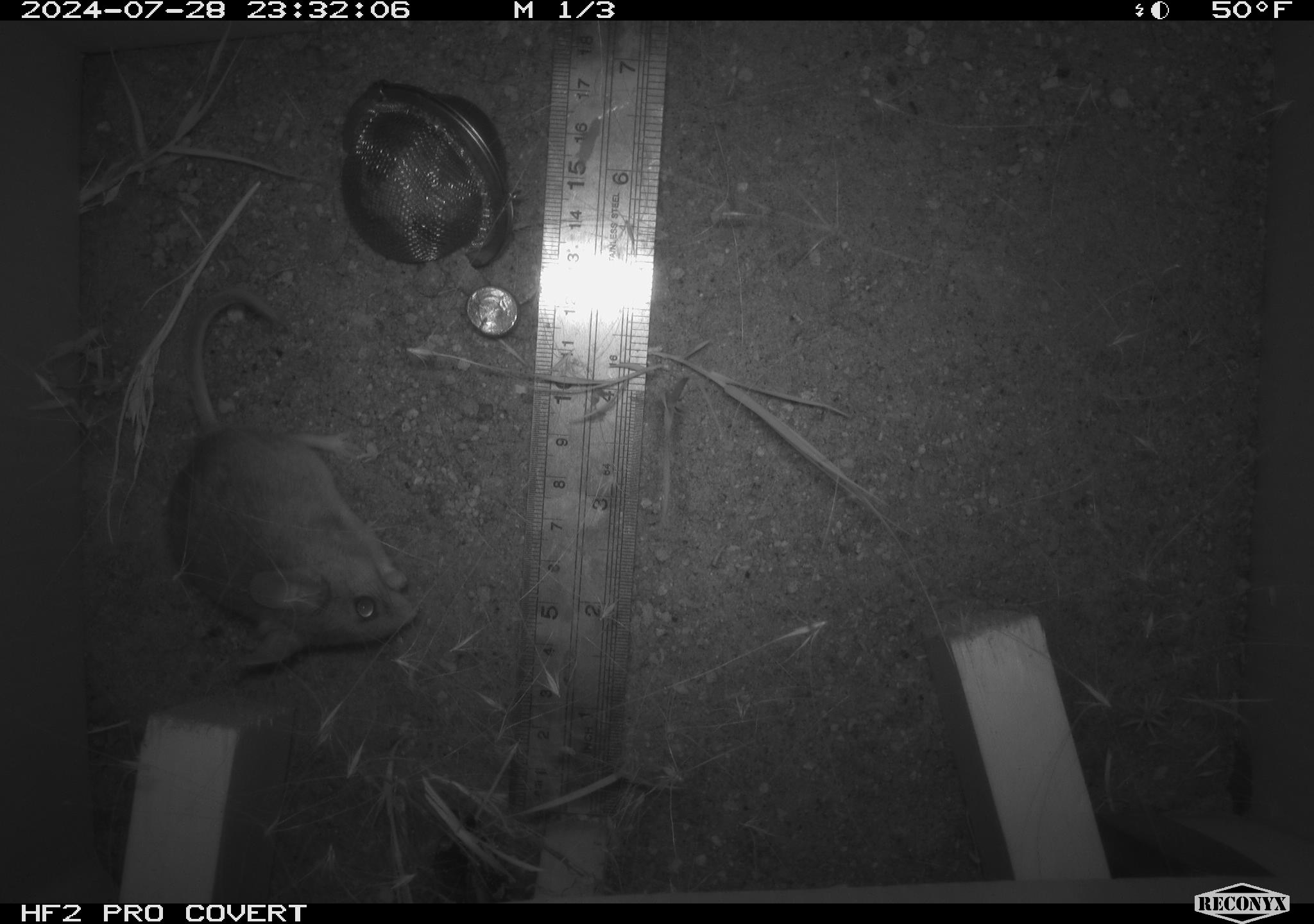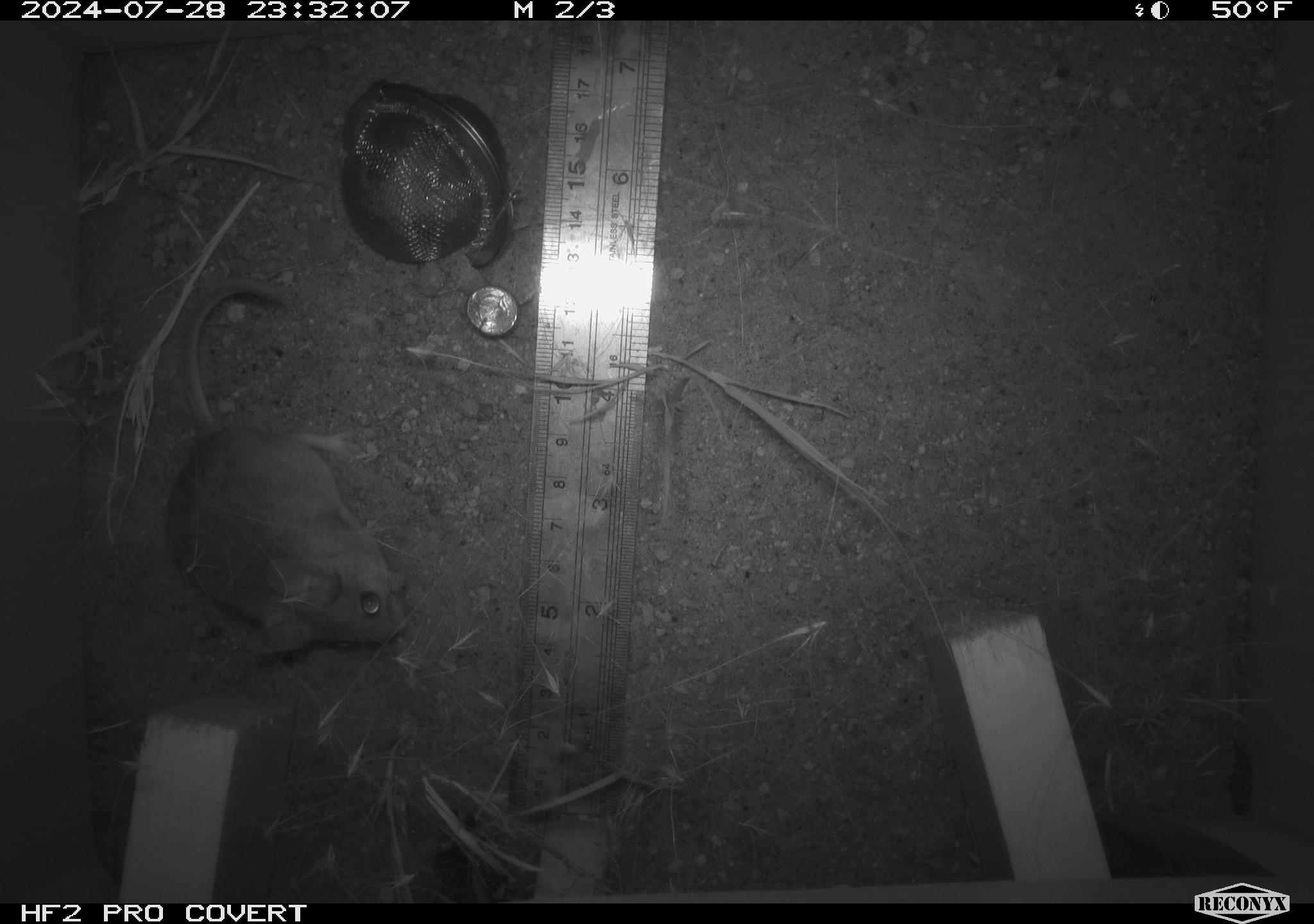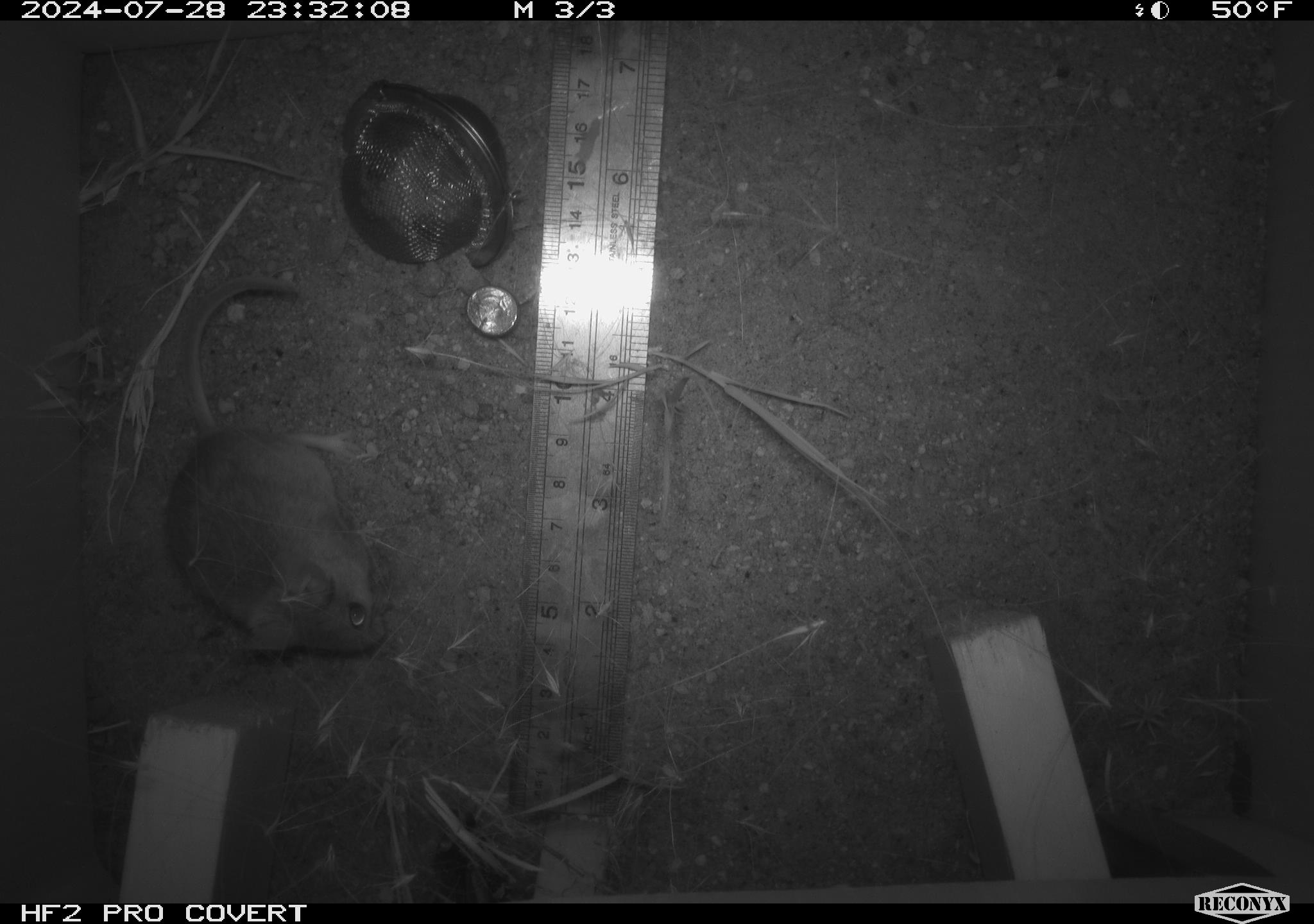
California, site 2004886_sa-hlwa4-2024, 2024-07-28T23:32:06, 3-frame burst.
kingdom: Animalia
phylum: Chordata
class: Mammalia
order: Rodentia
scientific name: Rodentia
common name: rodent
Rodent (Rodentia).